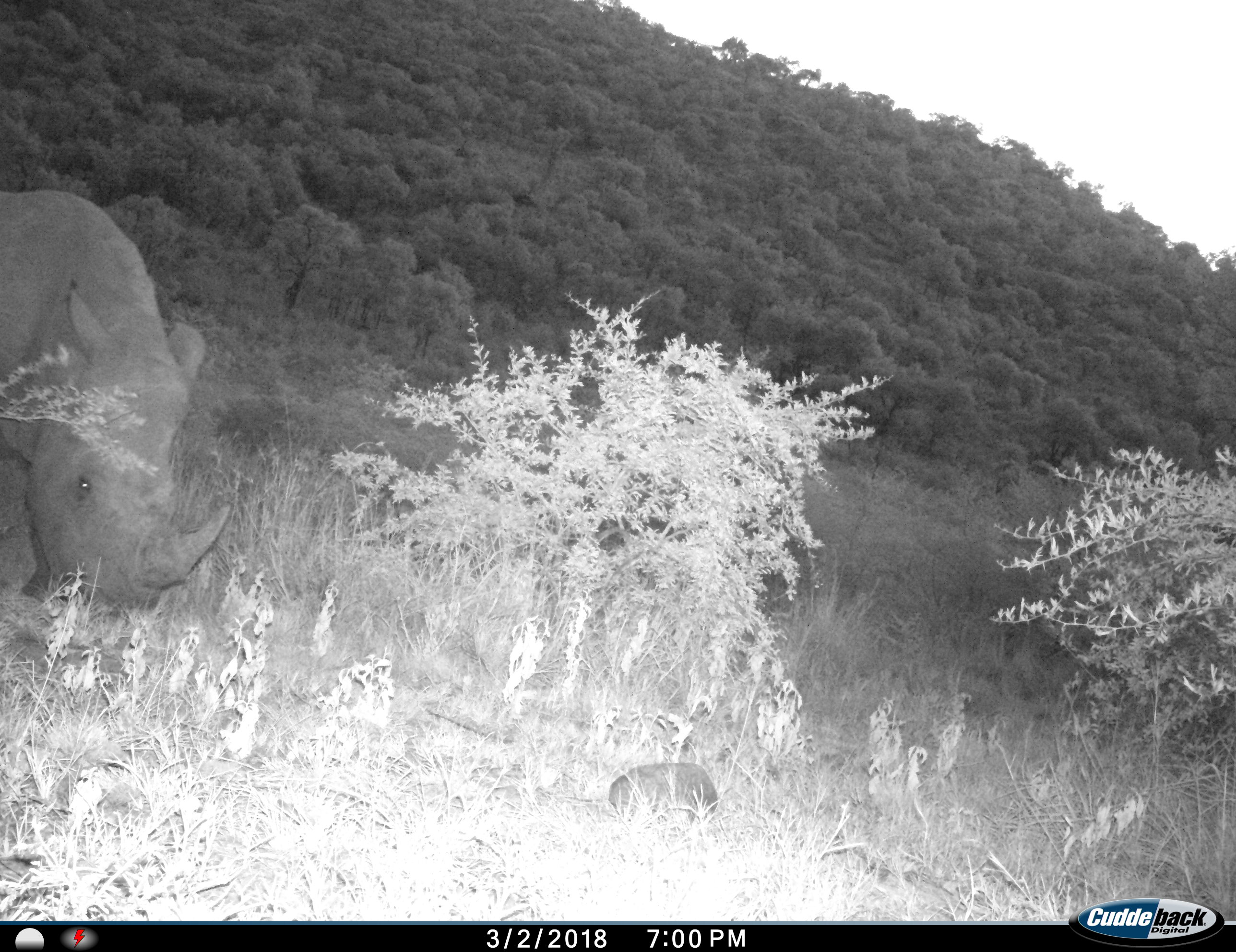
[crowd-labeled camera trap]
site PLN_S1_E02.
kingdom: Animalia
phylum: Chordata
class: Mammalia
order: Perissodactyla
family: Rhinocerotidae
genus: Ceratotherium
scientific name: Ceratotherium simum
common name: white rhinoceros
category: rhinoceroswhite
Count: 1.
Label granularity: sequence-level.